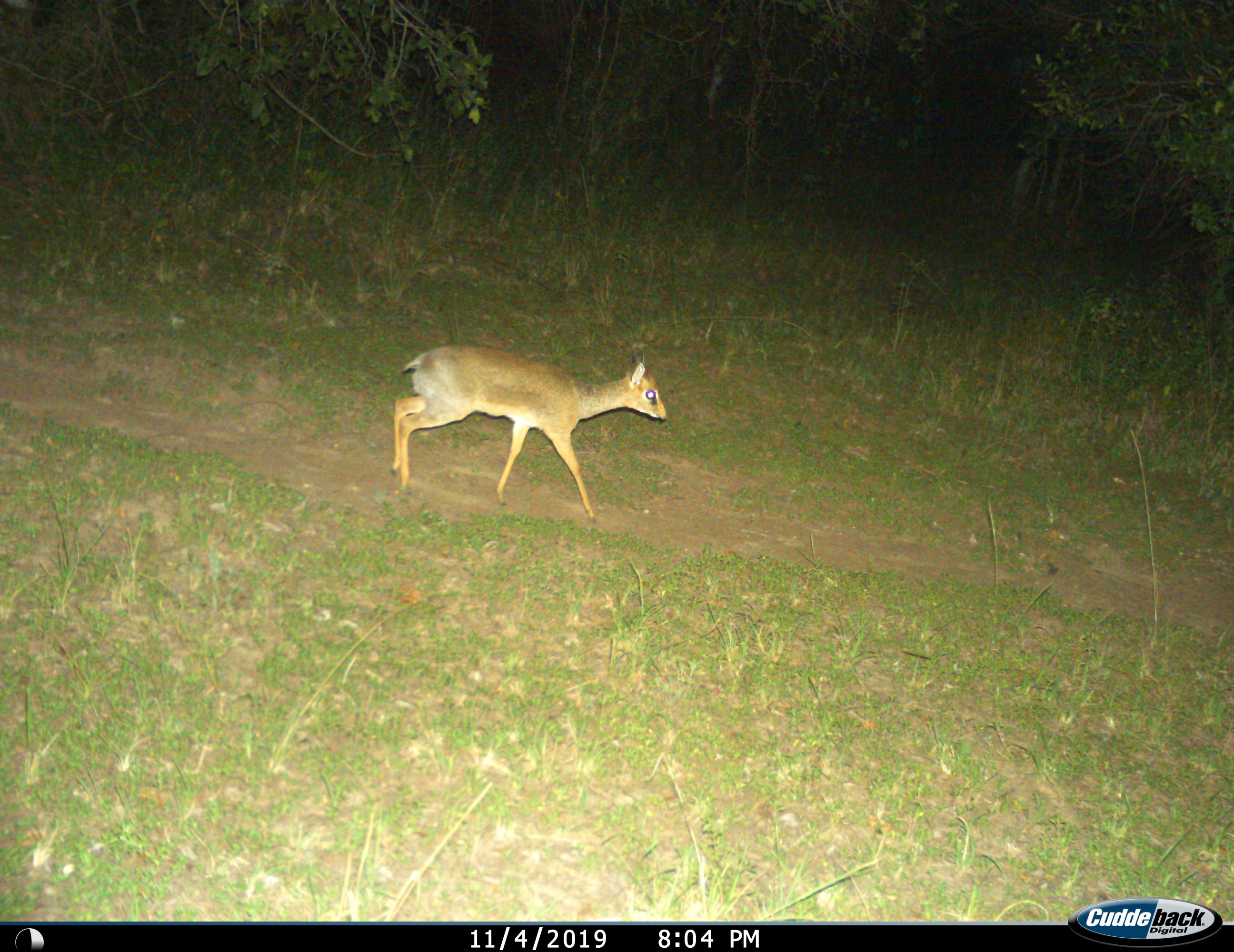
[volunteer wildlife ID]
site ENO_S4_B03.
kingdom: Animalia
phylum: Chordata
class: Mammalia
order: Artiodactyla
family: Bovidae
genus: Madoqua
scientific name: Madoqua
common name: dik-dik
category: dikdik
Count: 1.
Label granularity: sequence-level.